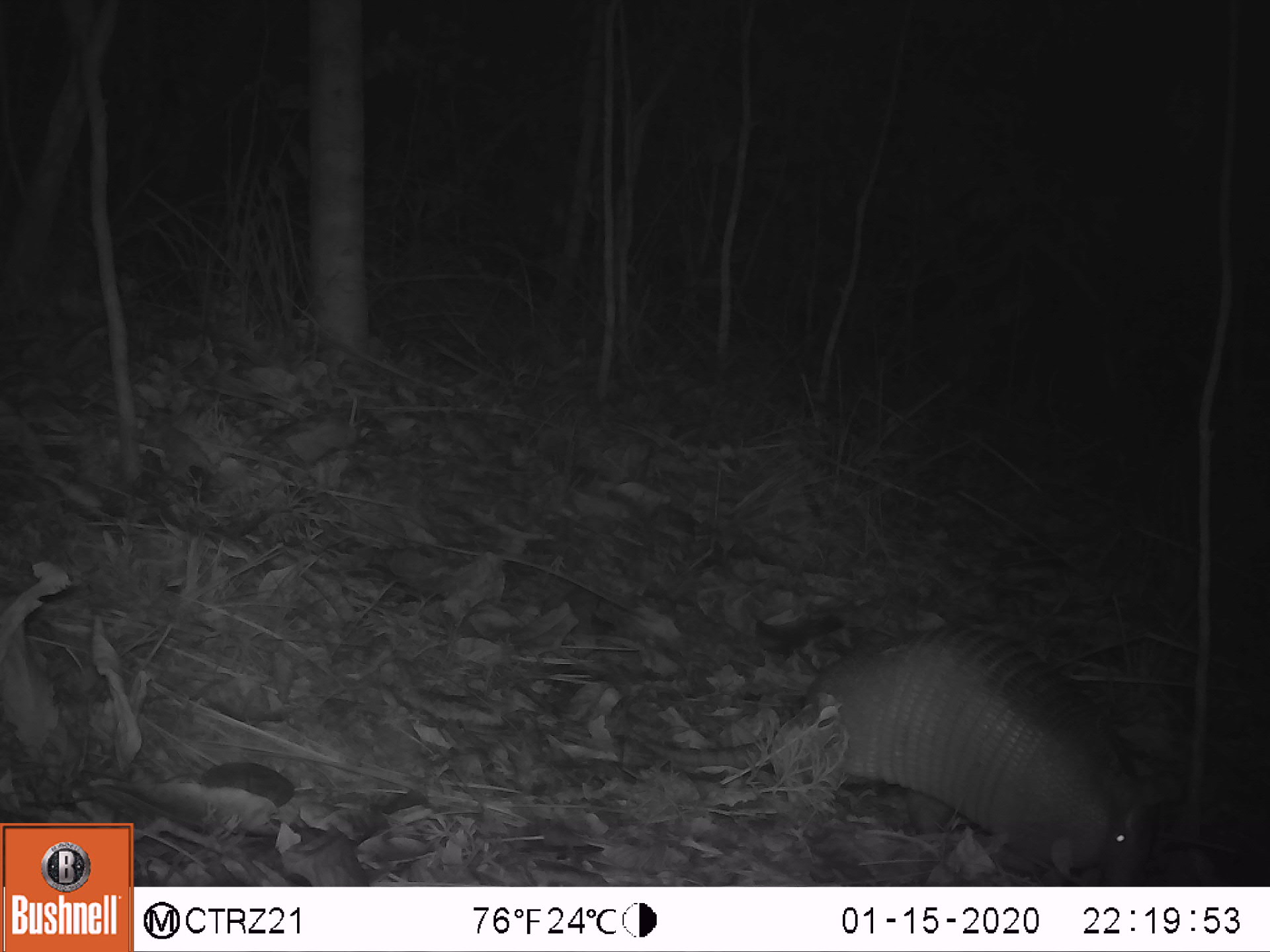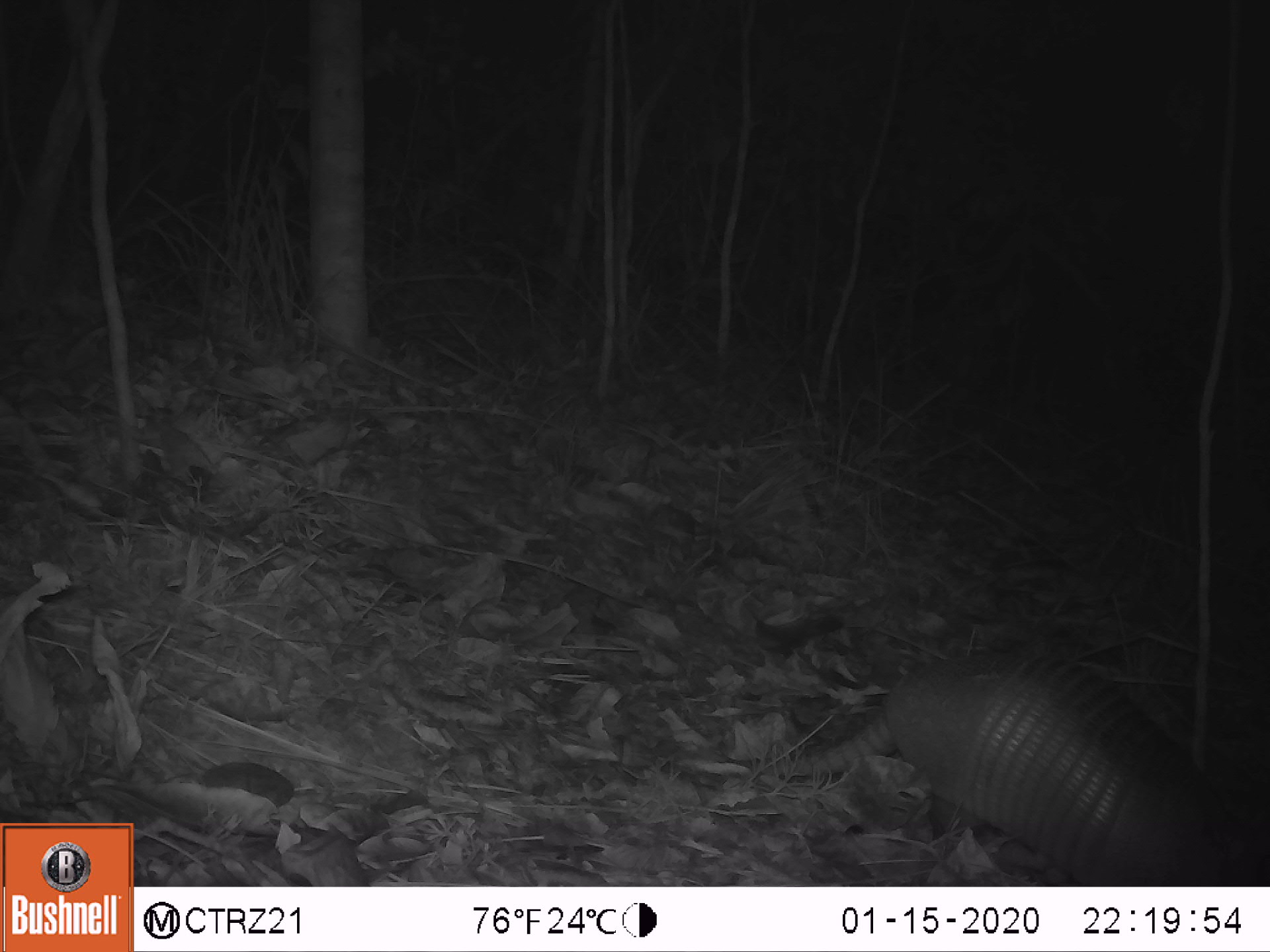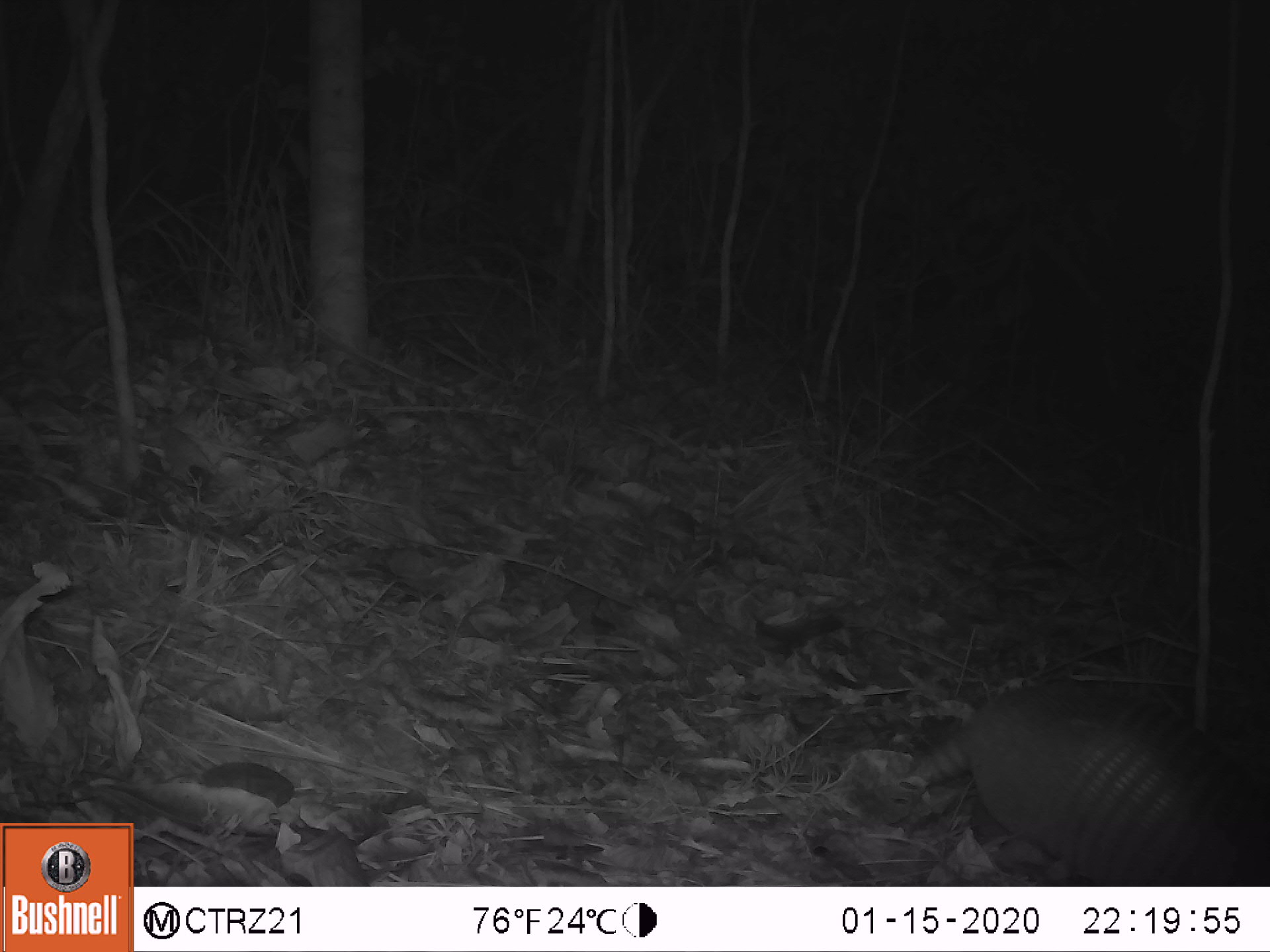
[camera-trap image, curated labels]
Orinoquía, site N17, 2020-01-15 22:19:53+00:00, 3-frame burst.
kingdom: Animalia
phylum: Chordata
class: Mammalia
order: Cingulata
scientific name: Cingulata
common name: armadillo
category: unknown armadillo